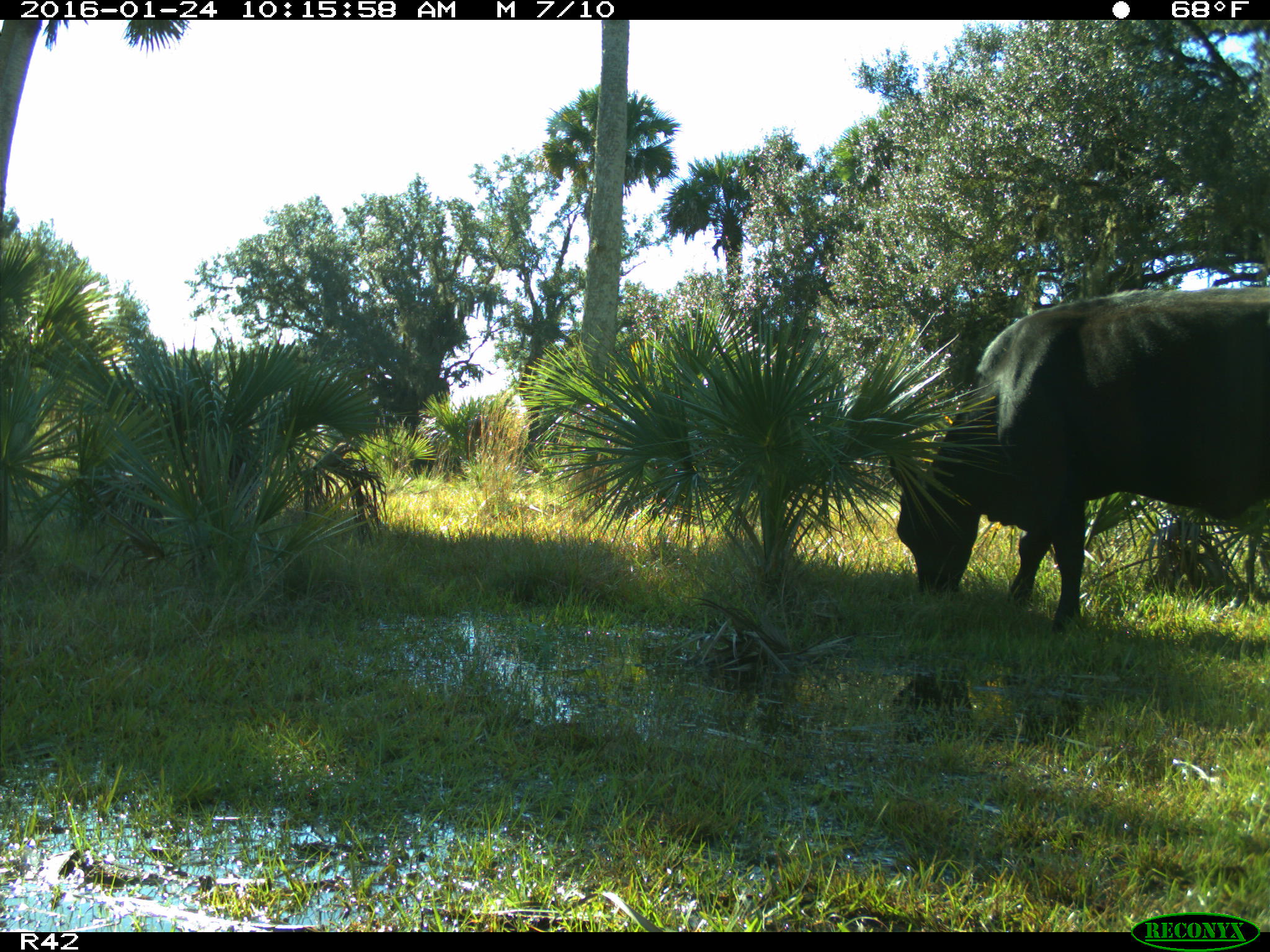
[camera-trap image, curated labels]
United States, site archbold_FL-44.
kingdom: Animalia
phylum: Chordata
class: Mammalia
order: Artiodactyla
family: Bovidae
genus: Bos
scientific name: Bos taurus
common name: domestic cow